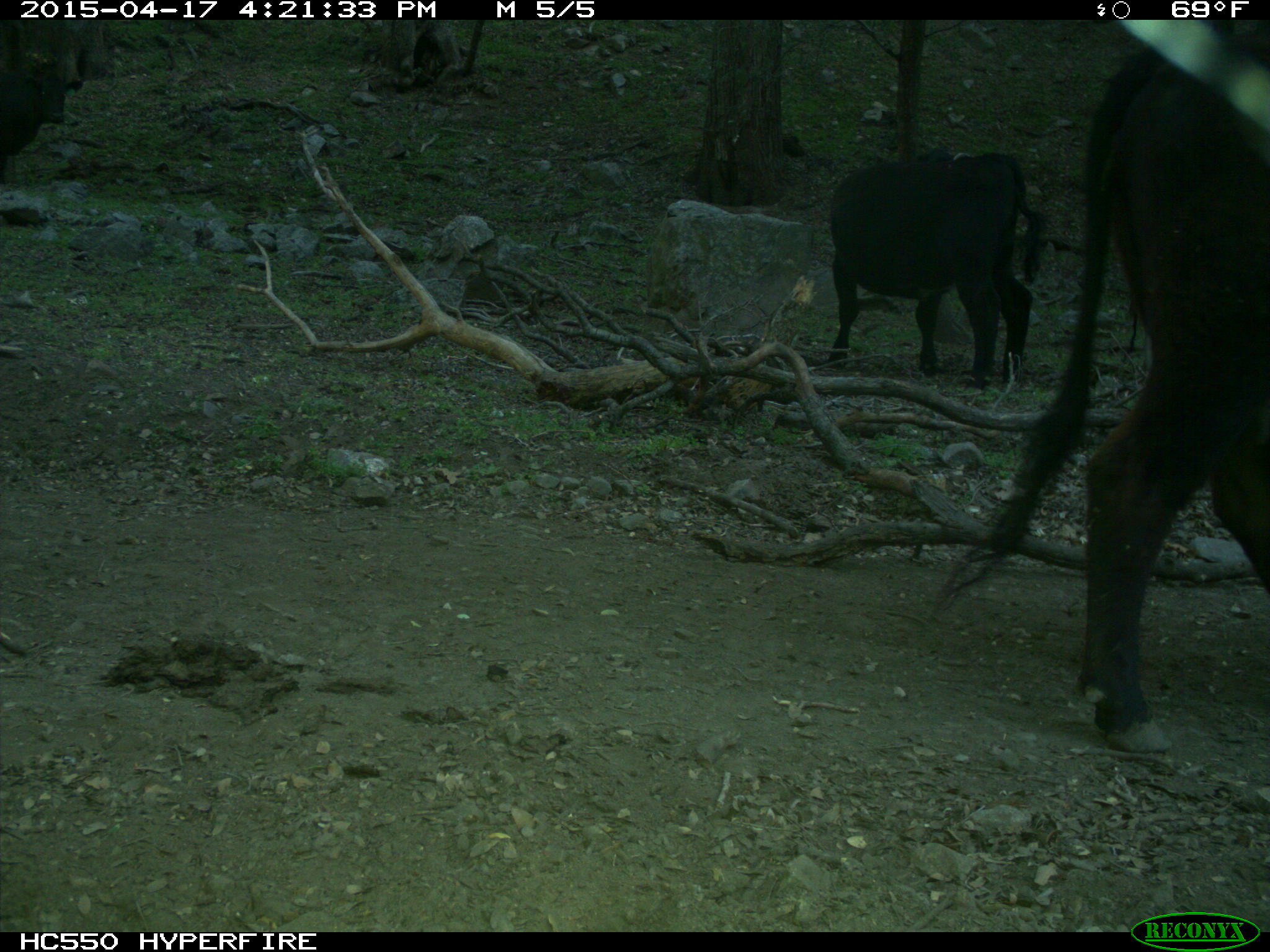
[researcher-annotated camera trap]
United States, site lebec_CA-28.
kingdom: Animalia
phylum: Chordata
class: Mammalia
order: Artiodactyla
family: Bovidae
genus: Bos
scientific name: Bos taurus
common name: domestic cow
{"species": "Bos taurus (domestic cow)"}